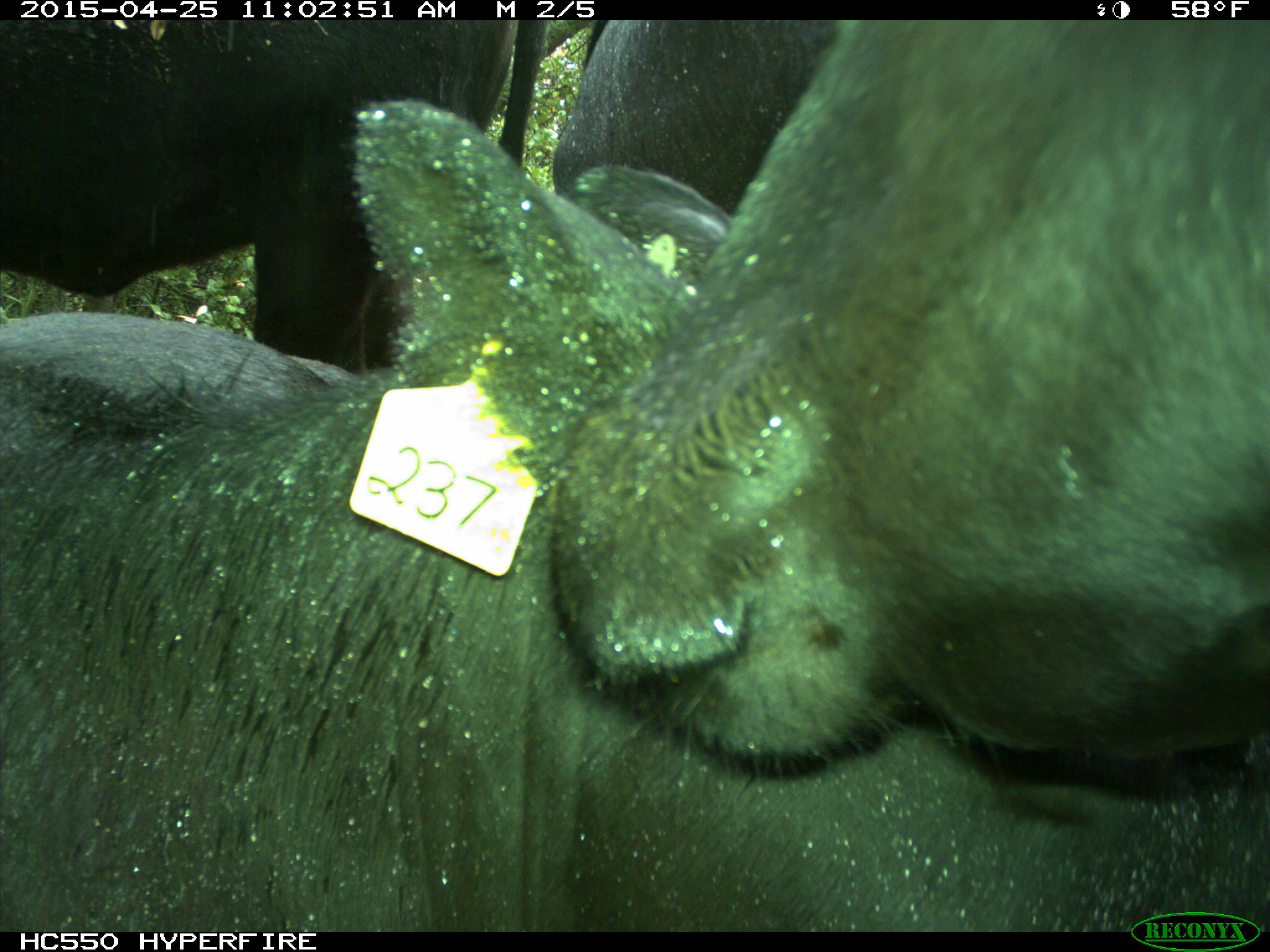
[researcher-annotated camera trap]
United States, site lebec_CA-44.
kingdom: Animalia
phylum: Chordata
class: Mammalia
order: Artiodactyla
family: Suidae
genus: Sus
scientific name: Sus scrofa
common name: wild boar